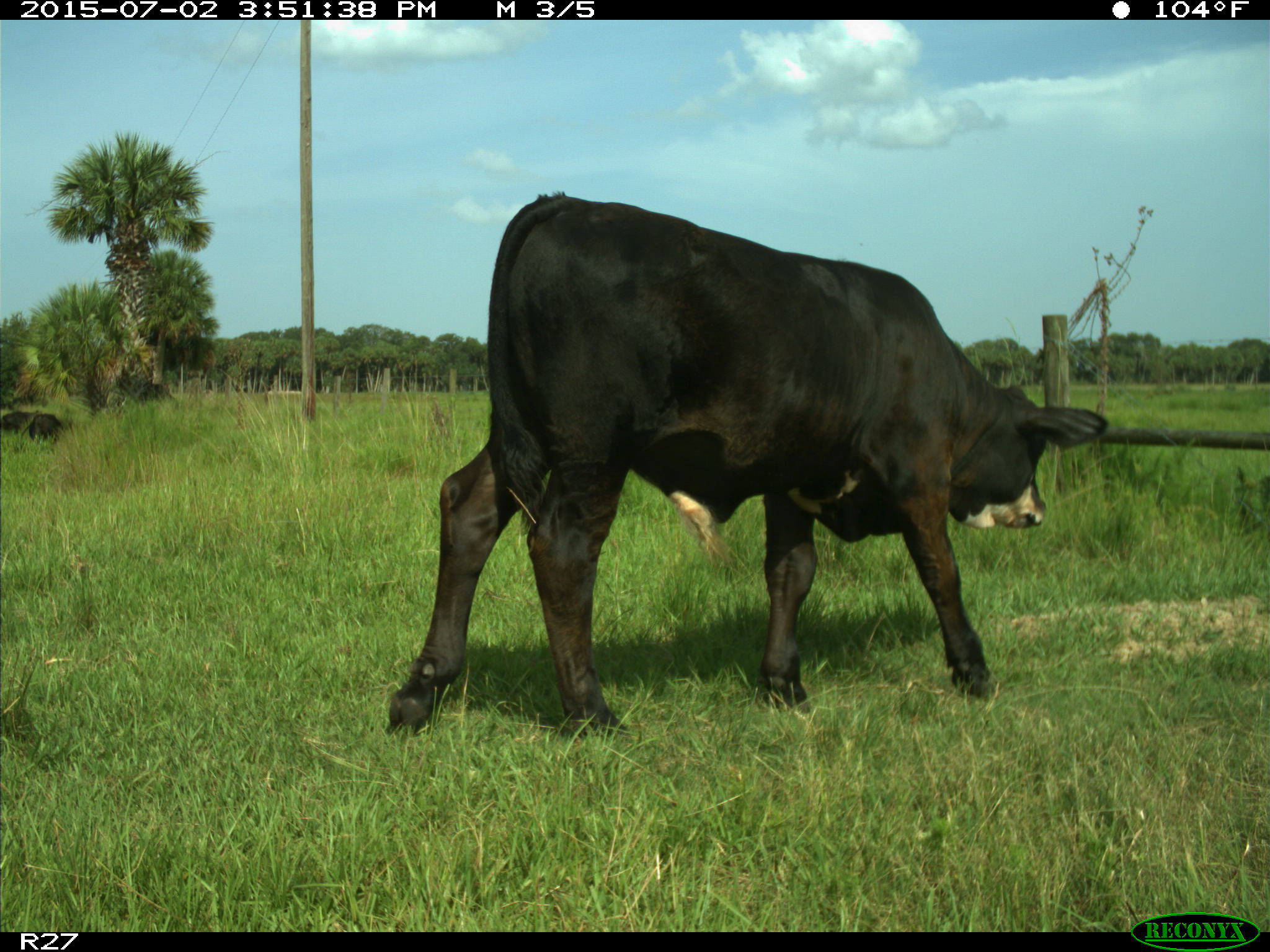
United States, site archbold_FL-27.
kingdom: Animalia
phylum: Chordata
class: Mammalia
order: Artiodactyla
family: Bovidae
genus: Bos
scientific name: Bos taurus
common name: domestic cow